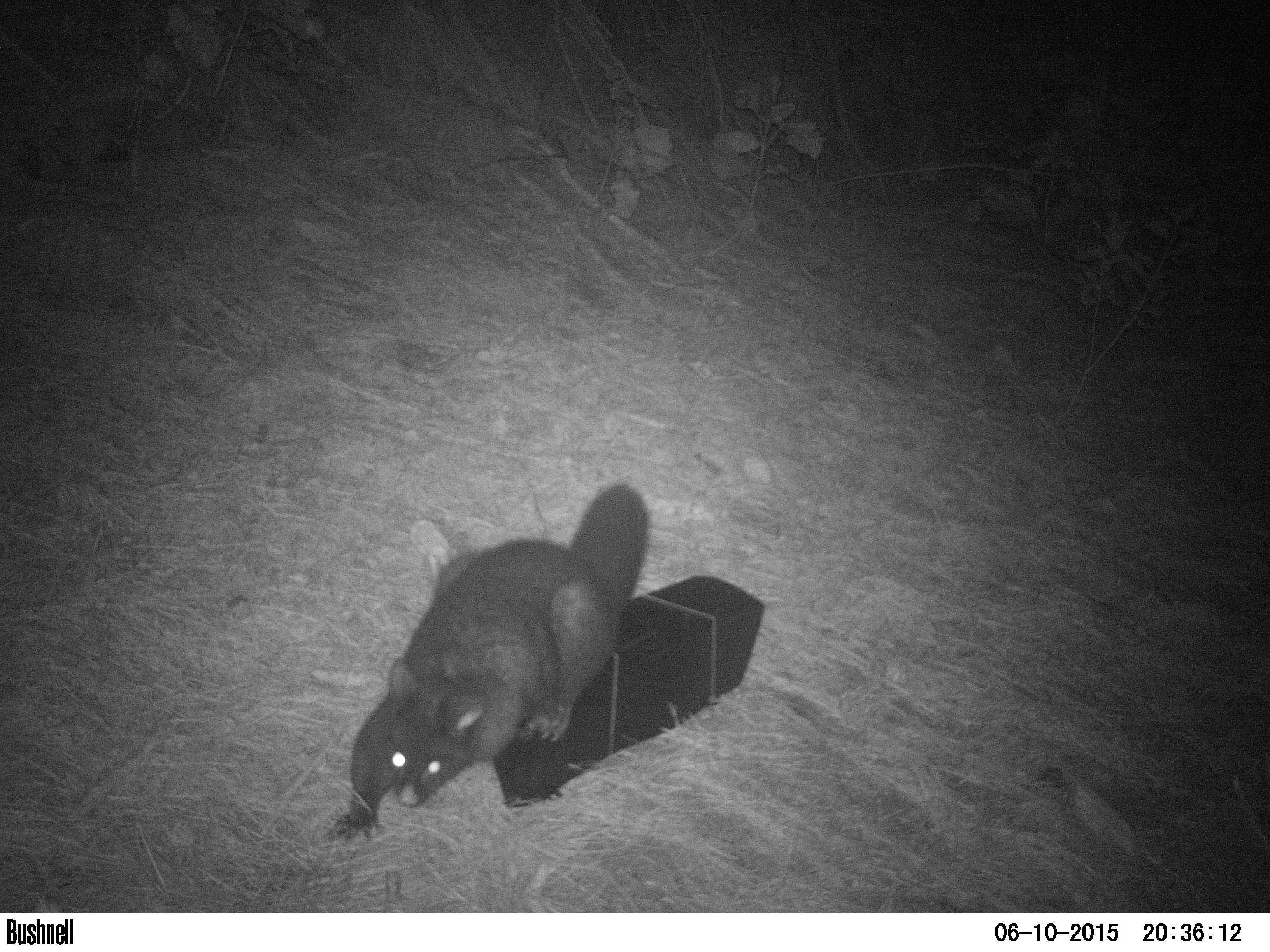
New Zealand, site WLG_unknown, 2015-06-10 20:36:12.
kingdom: Animalia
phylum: Chordata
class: Mammalia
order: Diprotodontia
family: Phalangeridae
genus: Trichosurus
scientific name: Trichosurus vulpecula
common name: common brushtail possum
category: possum